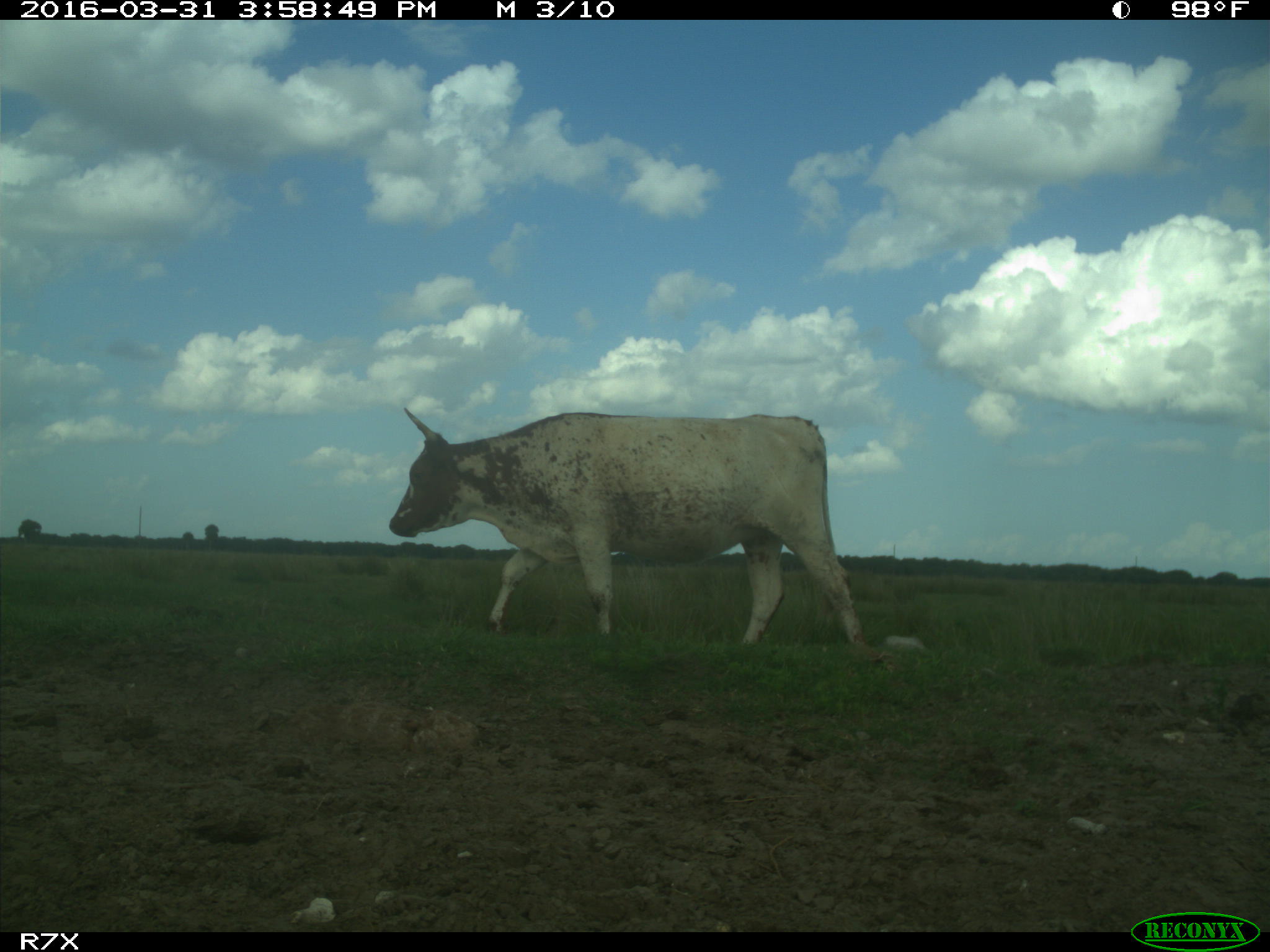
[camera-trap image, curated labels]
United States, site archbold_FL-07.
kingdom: Animalia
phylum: Chordata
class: Mammalia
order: Artiodactyla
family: Bovidae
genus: Bos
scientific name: Bos taurus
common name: domestic cow